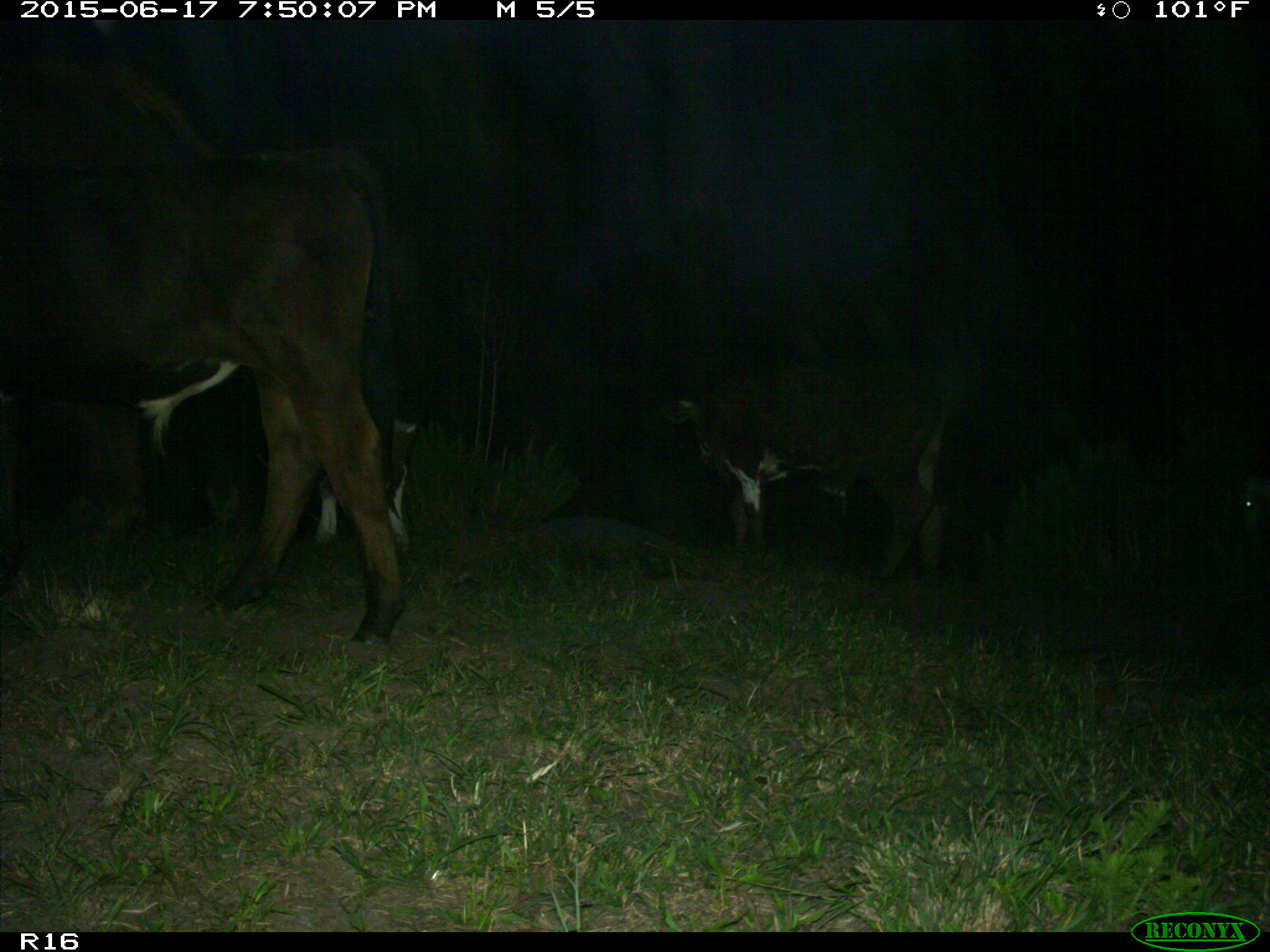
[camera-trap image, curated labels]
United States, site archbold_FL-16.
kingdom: Animalia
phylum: Chordata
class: Mammalia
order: Artiodactyla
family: Bovidae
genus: Bos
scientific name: Bos taurus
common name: domestic cow